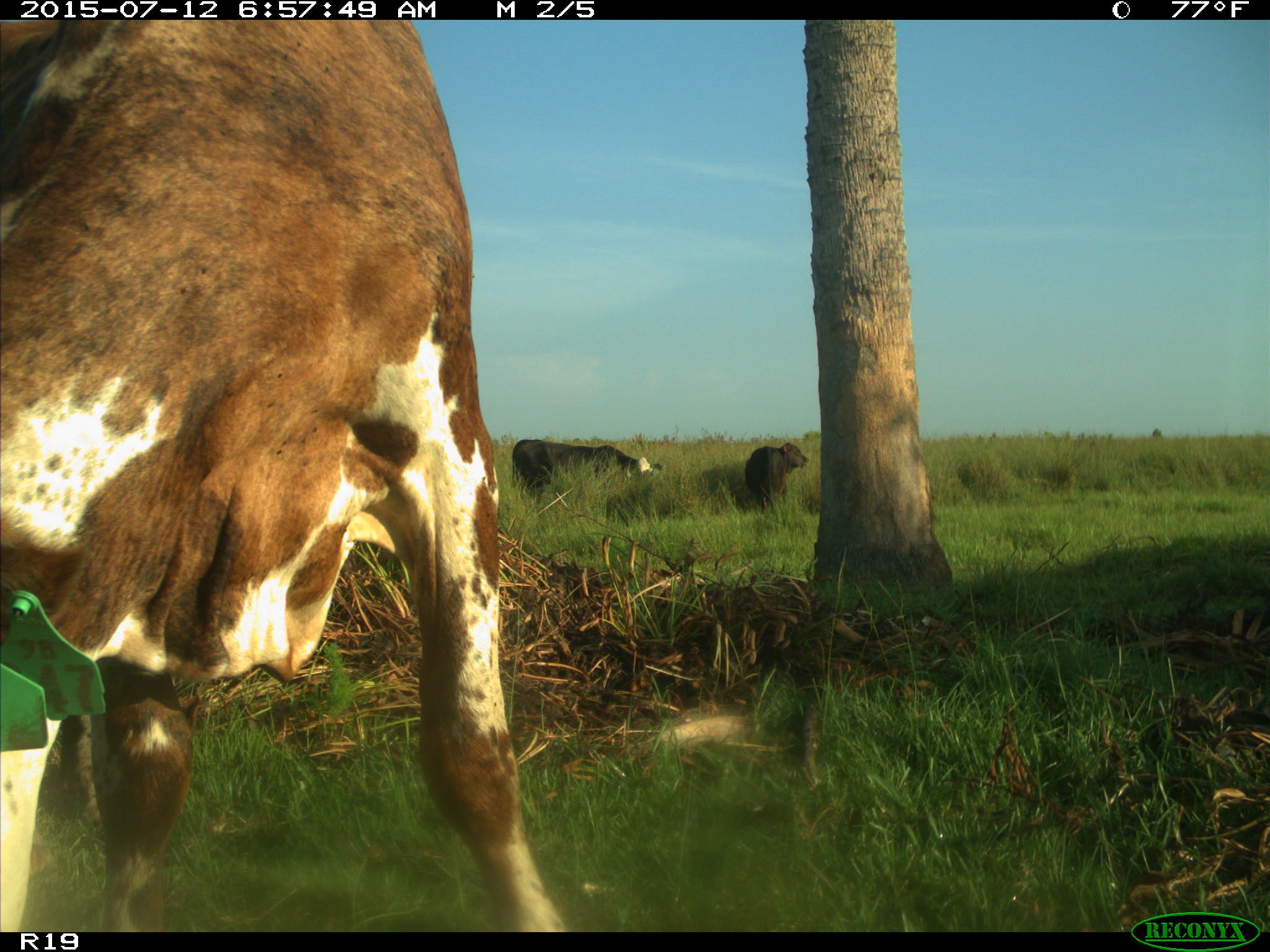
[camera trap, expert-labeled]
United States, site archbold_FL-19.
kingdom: Animalia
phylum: Chordata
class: Mammalia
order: Artiodactyla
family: Bovidae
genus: Bos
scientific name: Bos taurus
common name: domestic cow